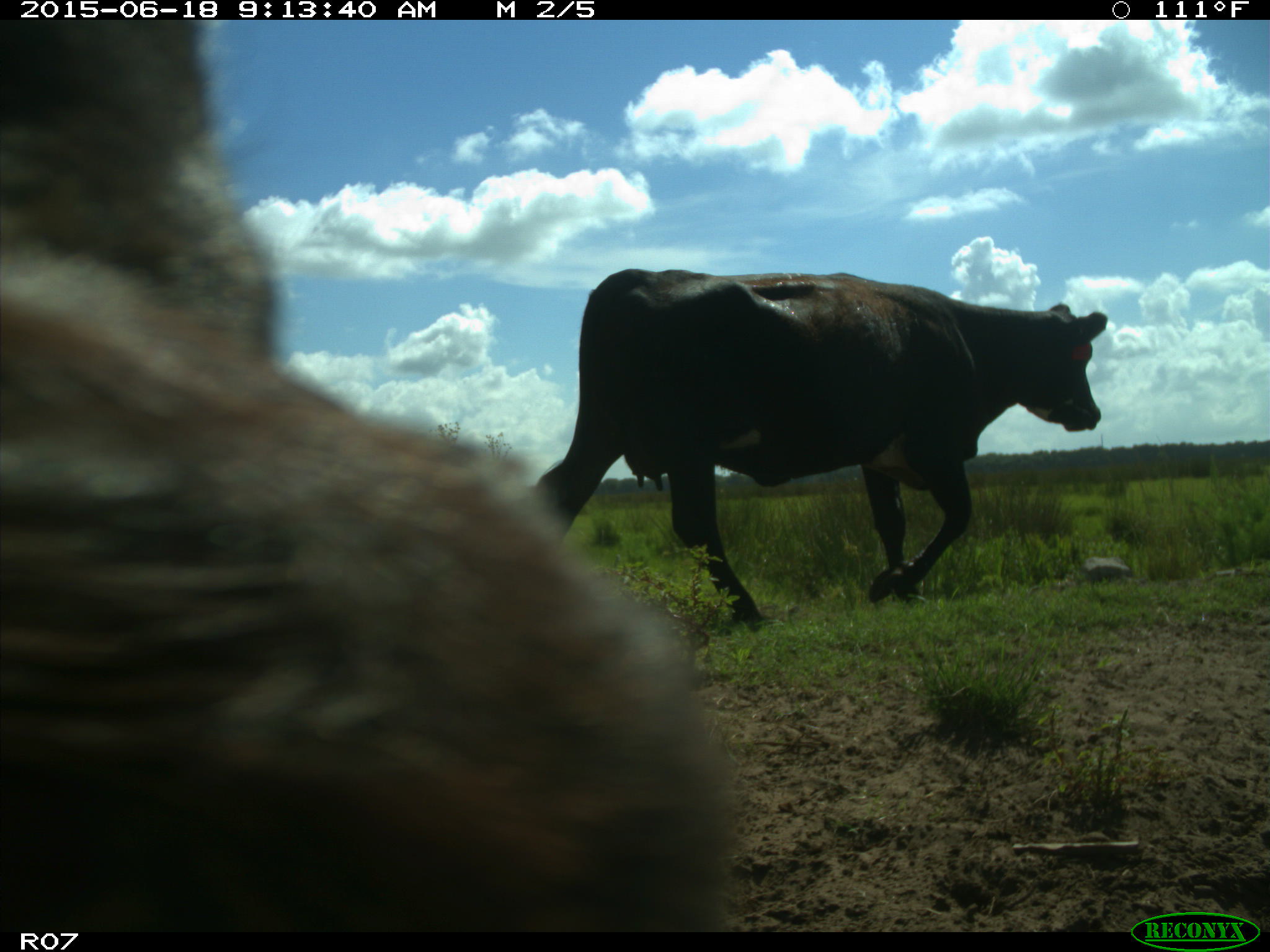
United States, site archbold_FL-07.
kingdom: Animalia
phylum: Chordata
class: Mammalia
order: Artiodactyla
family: Bovidae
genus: Bos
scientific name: Bos taurus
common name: domestic cow